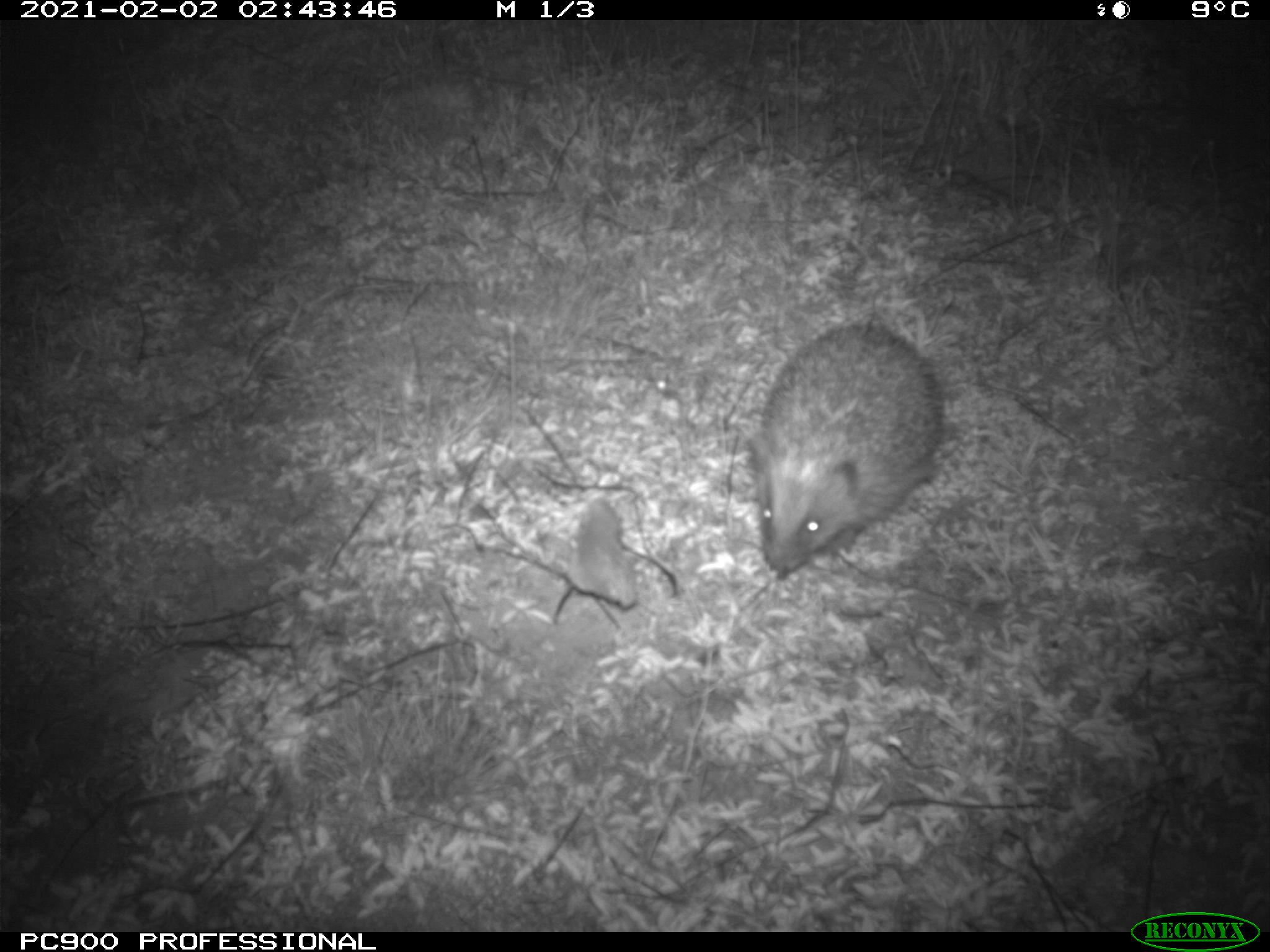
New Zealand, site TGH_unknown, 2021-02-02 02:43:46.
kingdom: Animalia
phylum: Chordata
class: Mammalia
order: Eulipotyphla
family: Erinaceidae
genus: Erinaceus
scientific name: Erinaceus europaeus europaeus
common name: european hedgehog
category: hedgehog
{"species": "hedgehog (european hedgehog) (Erinaceus europaeus europaeus)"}